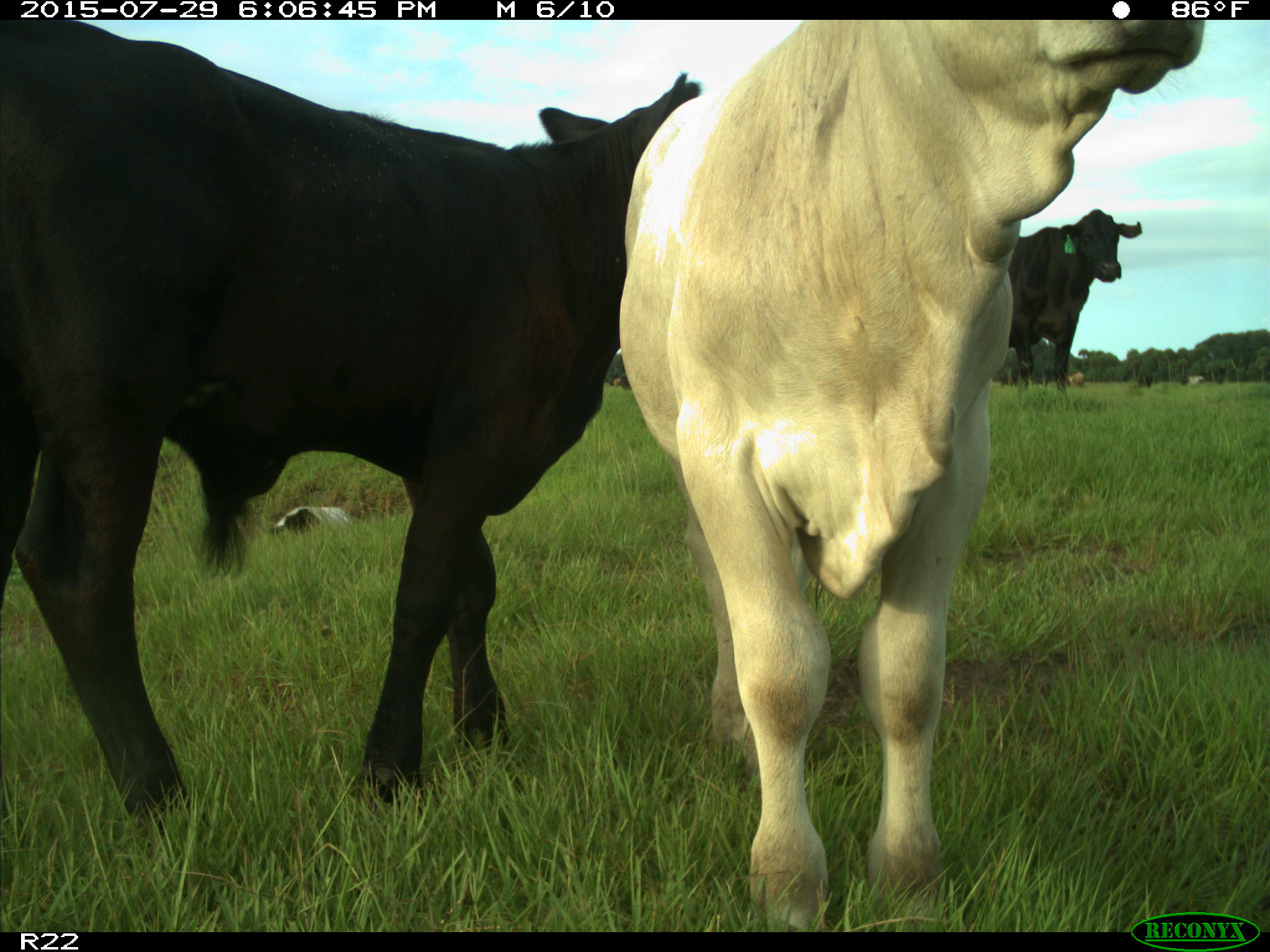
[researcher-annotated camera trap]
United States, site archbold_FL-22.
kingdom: Animalia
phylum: Chordata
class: Mammalia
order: Artiodactyla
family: Bovidae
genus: Bos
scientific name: Bos taurus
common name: domestic cow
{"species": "Bos taurus (domestic cow)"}